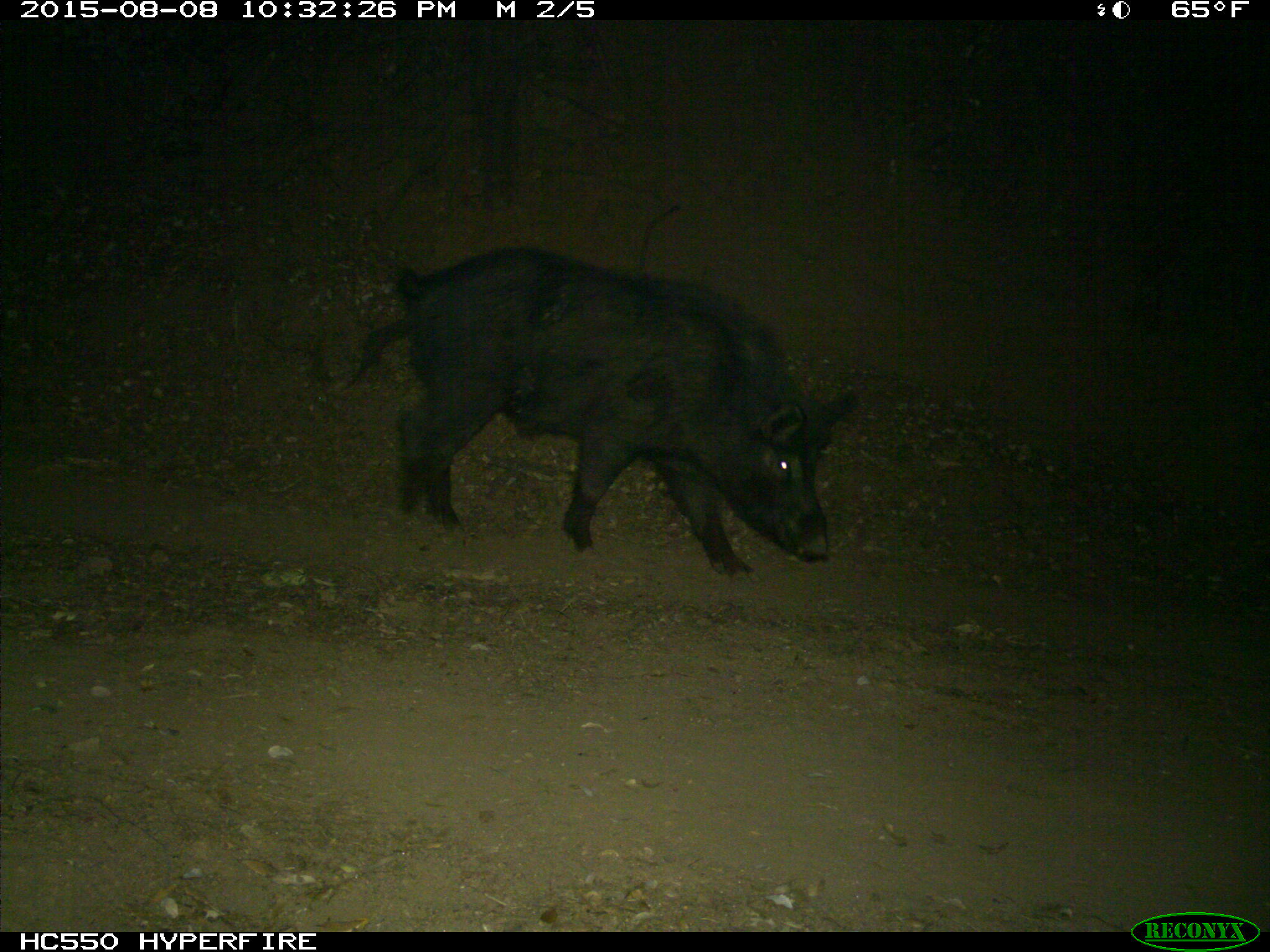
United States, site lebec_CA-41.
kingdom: Animalia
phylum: Chordata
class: Mammalia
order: Artiodactyla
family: Suidae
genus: Sus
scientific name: Sus scrofa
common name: wild boar